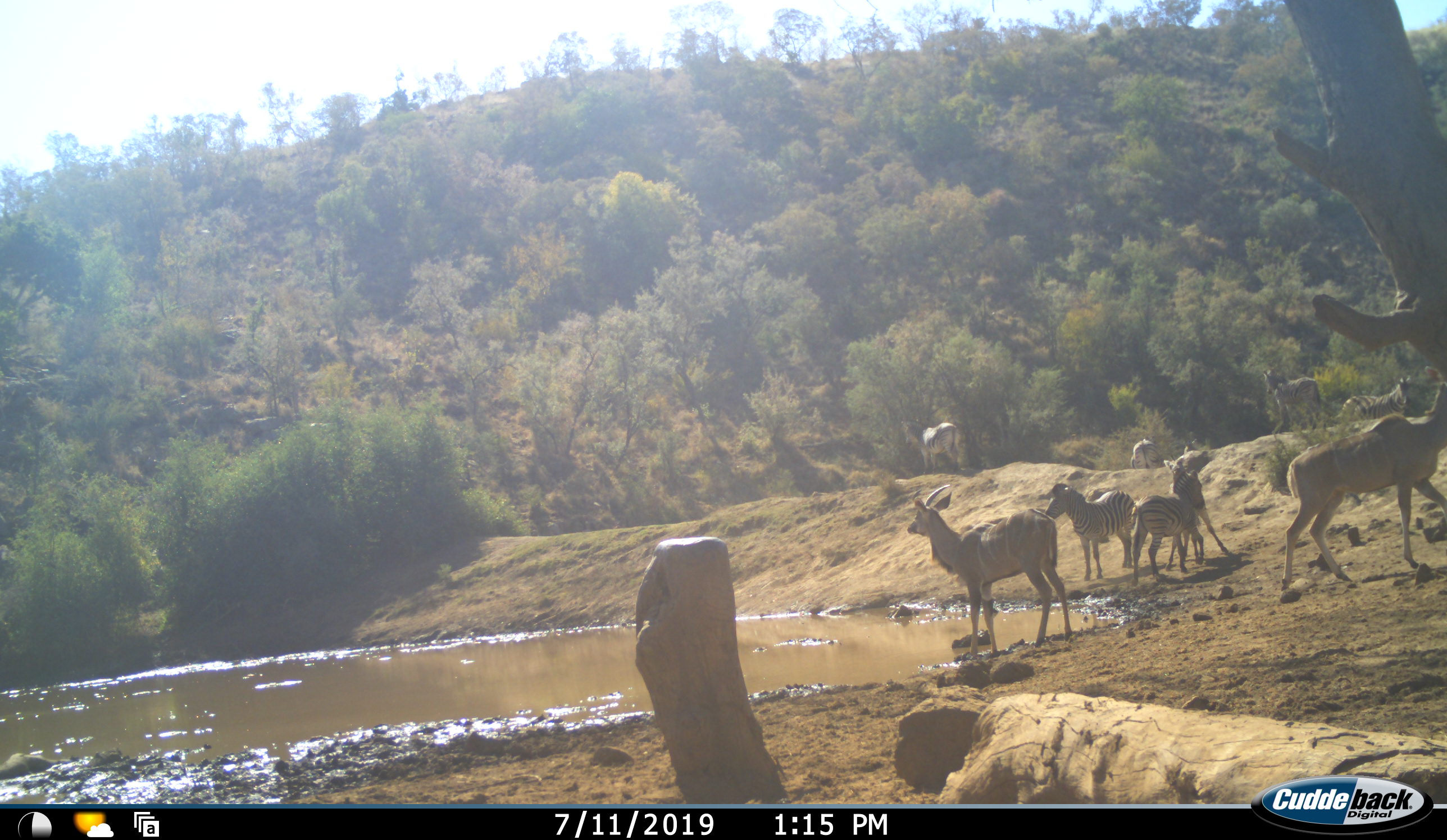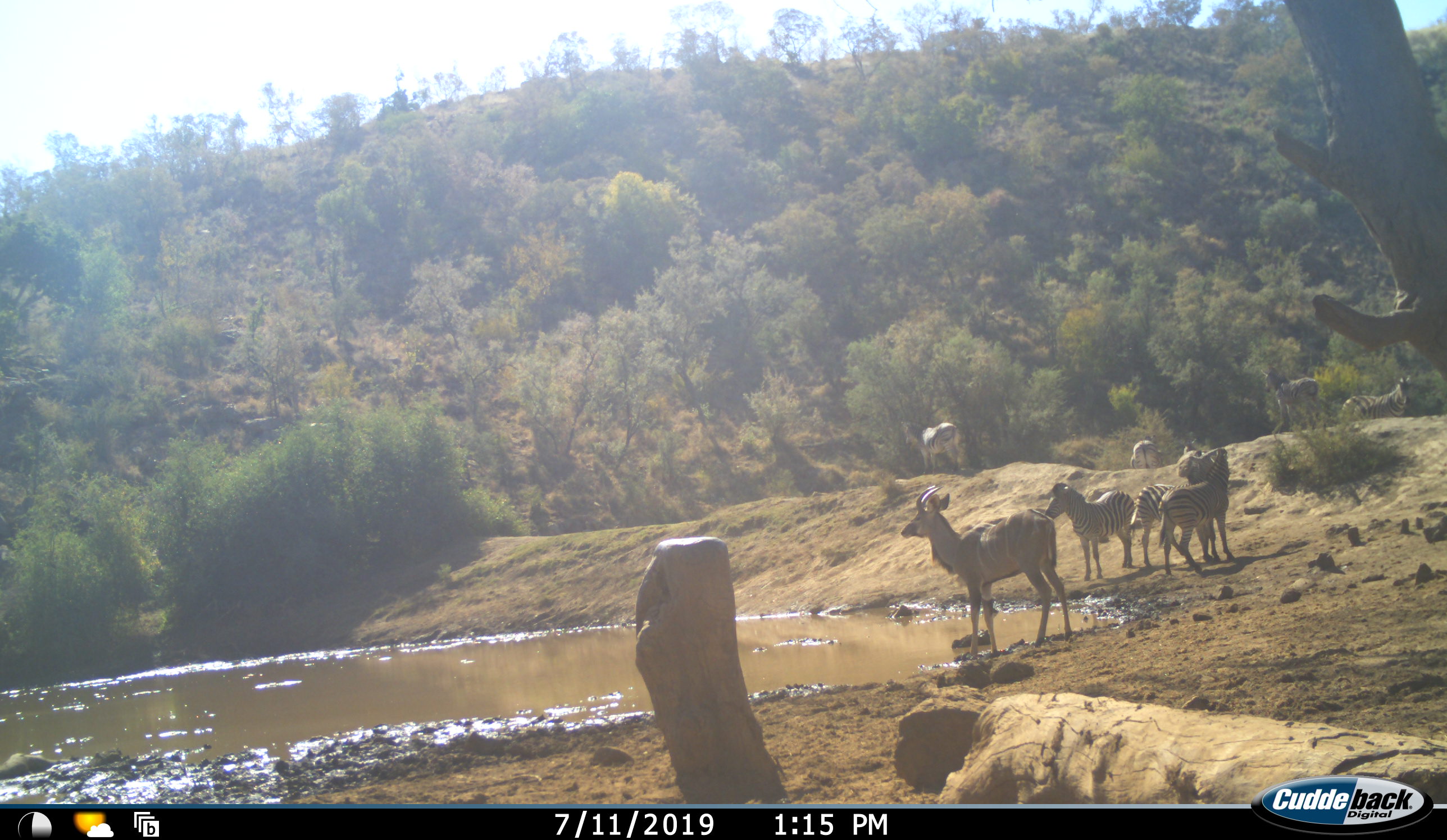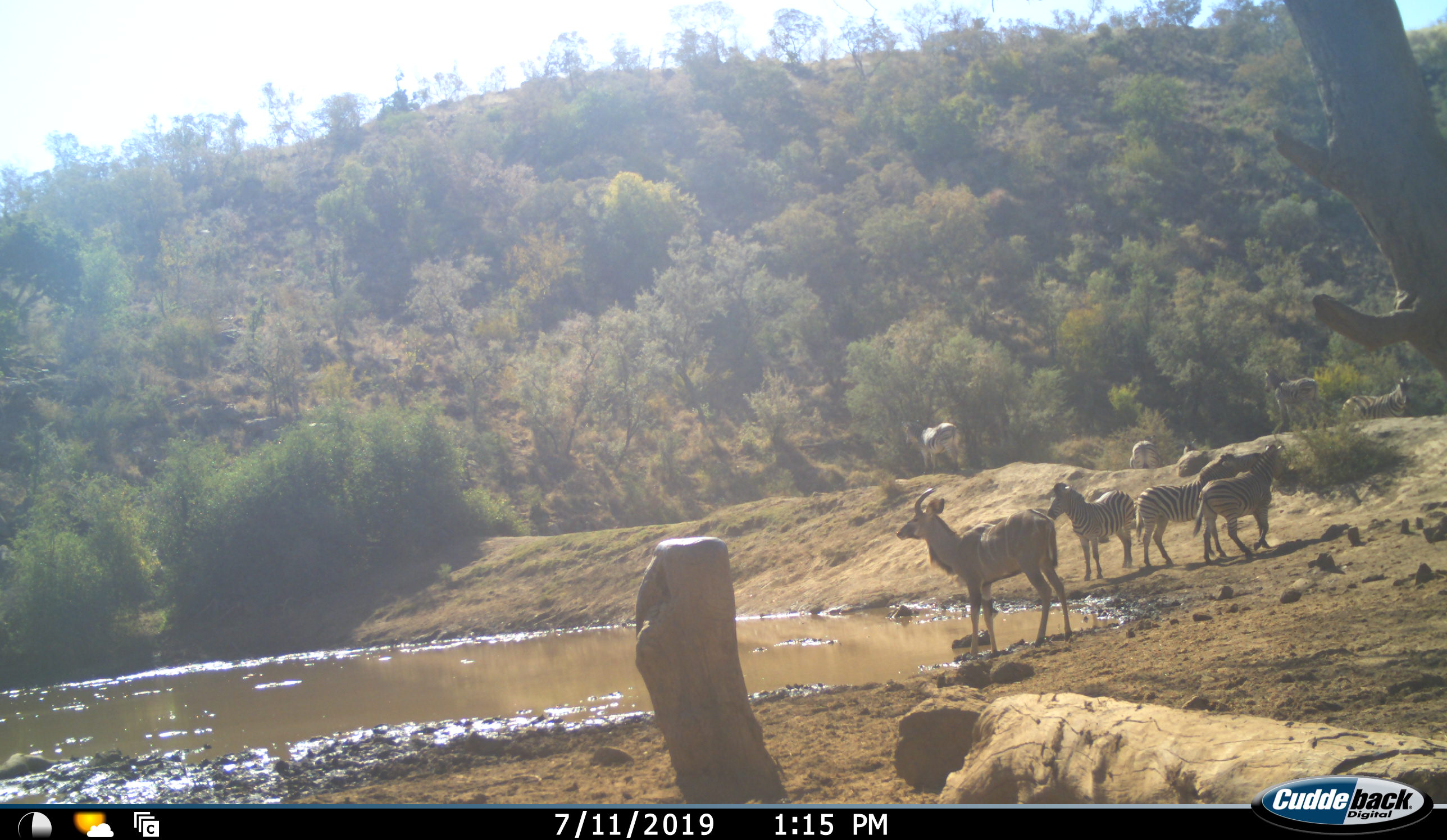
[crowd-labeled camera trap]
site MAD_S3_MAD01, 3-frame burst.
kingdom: Animalia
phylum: Chordata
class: Mammalia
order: Artiodactyla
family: Bovidae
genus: Tragelaphus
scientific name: Tragelaphus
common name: kudu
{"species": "kudu (Tragelaphus)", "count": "2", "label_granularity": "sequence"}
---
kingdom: Animalia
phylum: Chordata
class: Mammalia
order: Perissodactyla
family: Equidae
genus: Equus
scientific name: Equus quagga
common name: plains zebra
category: zebraplains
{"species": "zebraplains (plains zebra) (Equus quagga)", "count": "7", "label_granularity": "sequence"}